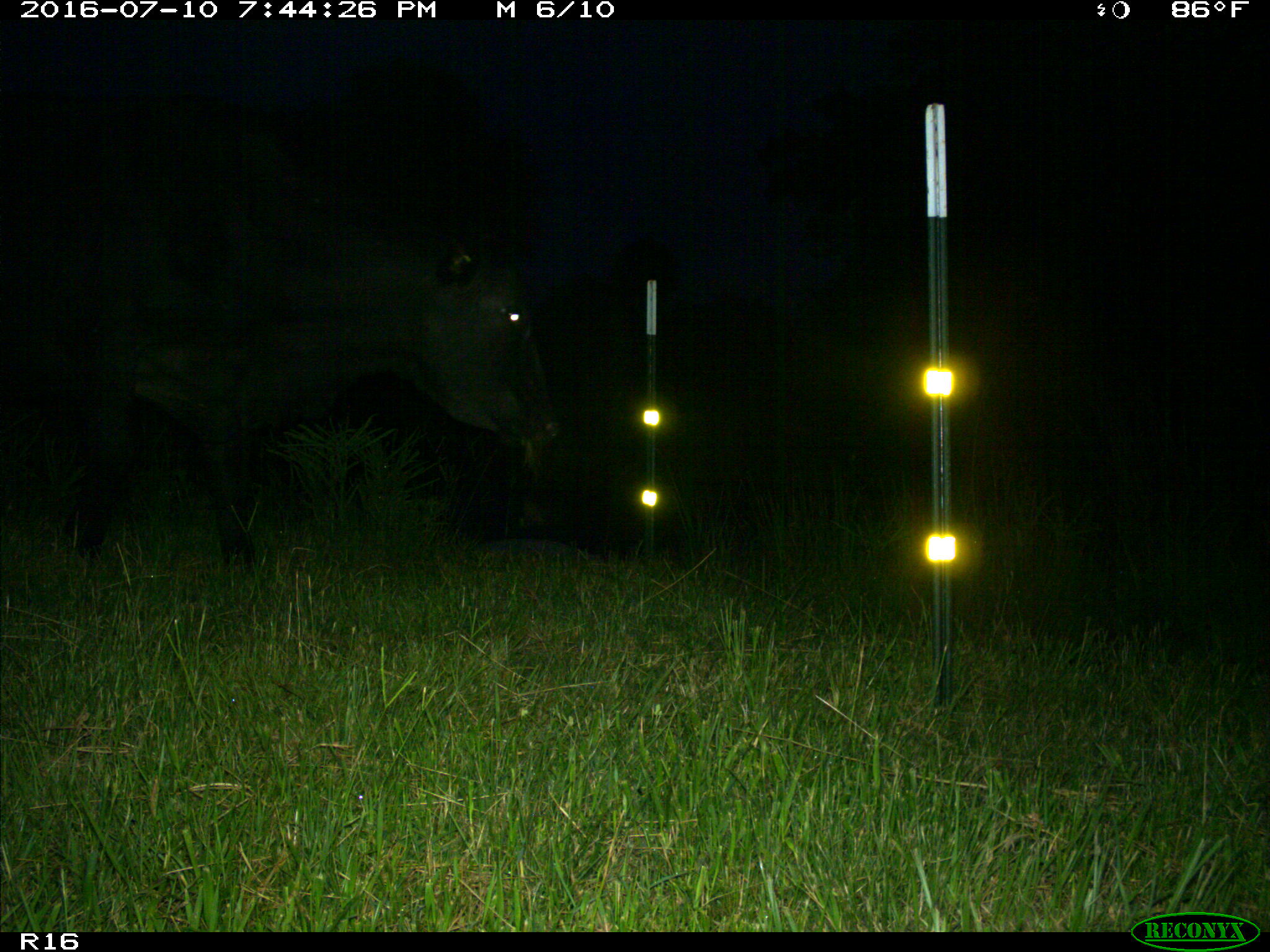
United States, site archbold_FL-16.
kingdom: Animalia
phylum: Chordata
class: Mammalia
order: Artiodactyla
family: Bovidae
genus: Bos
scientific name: Bos taurus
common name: domestic cow